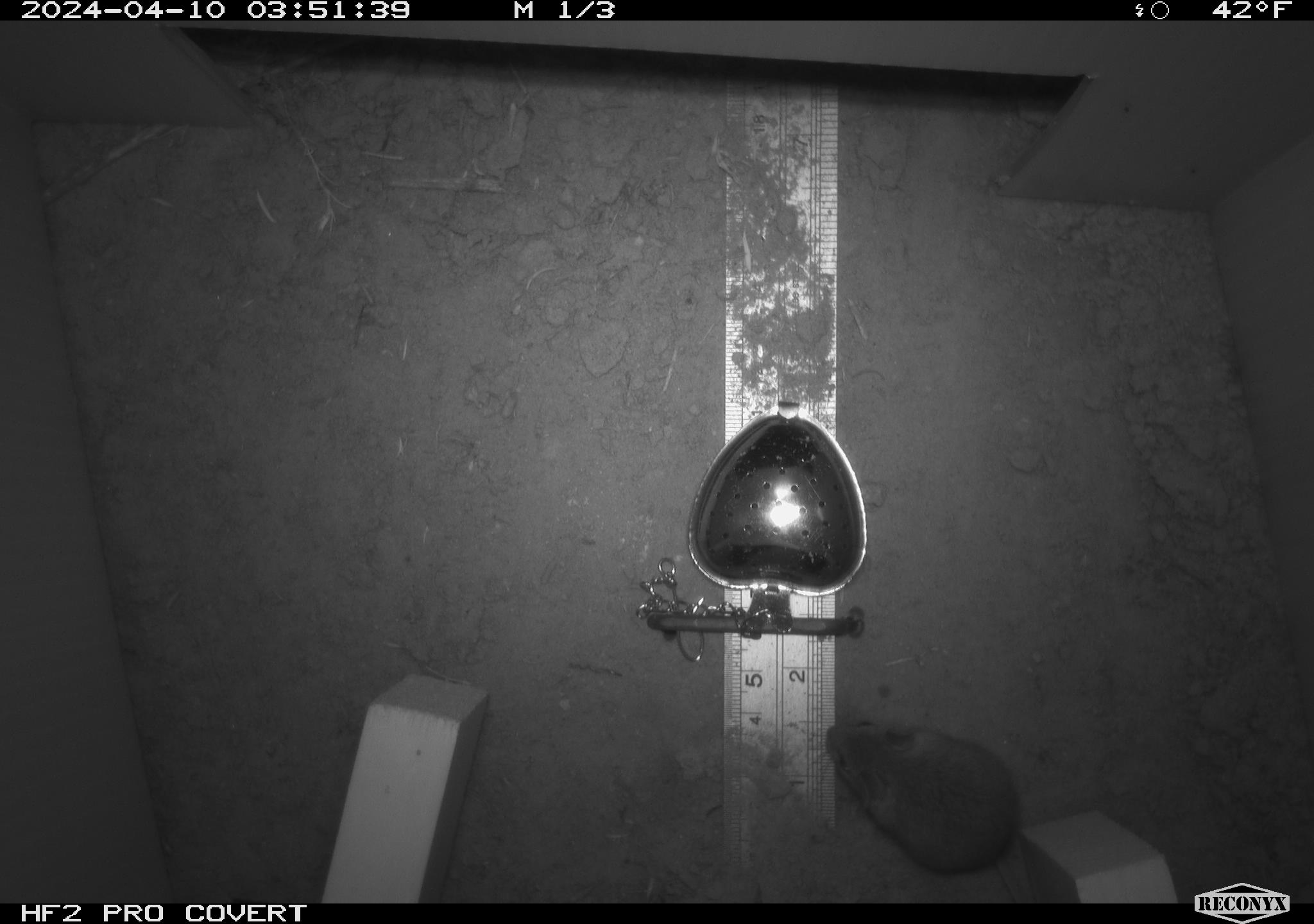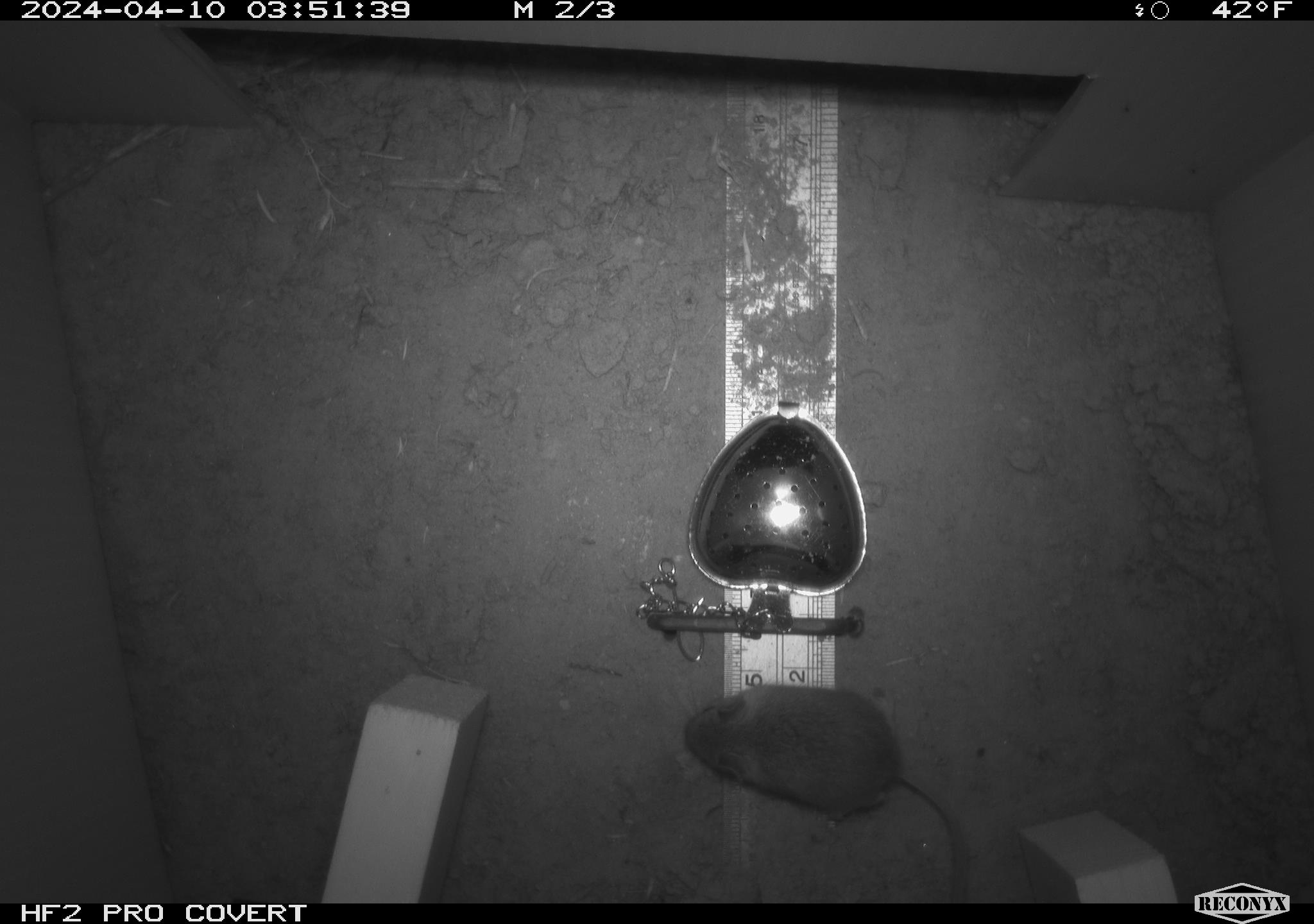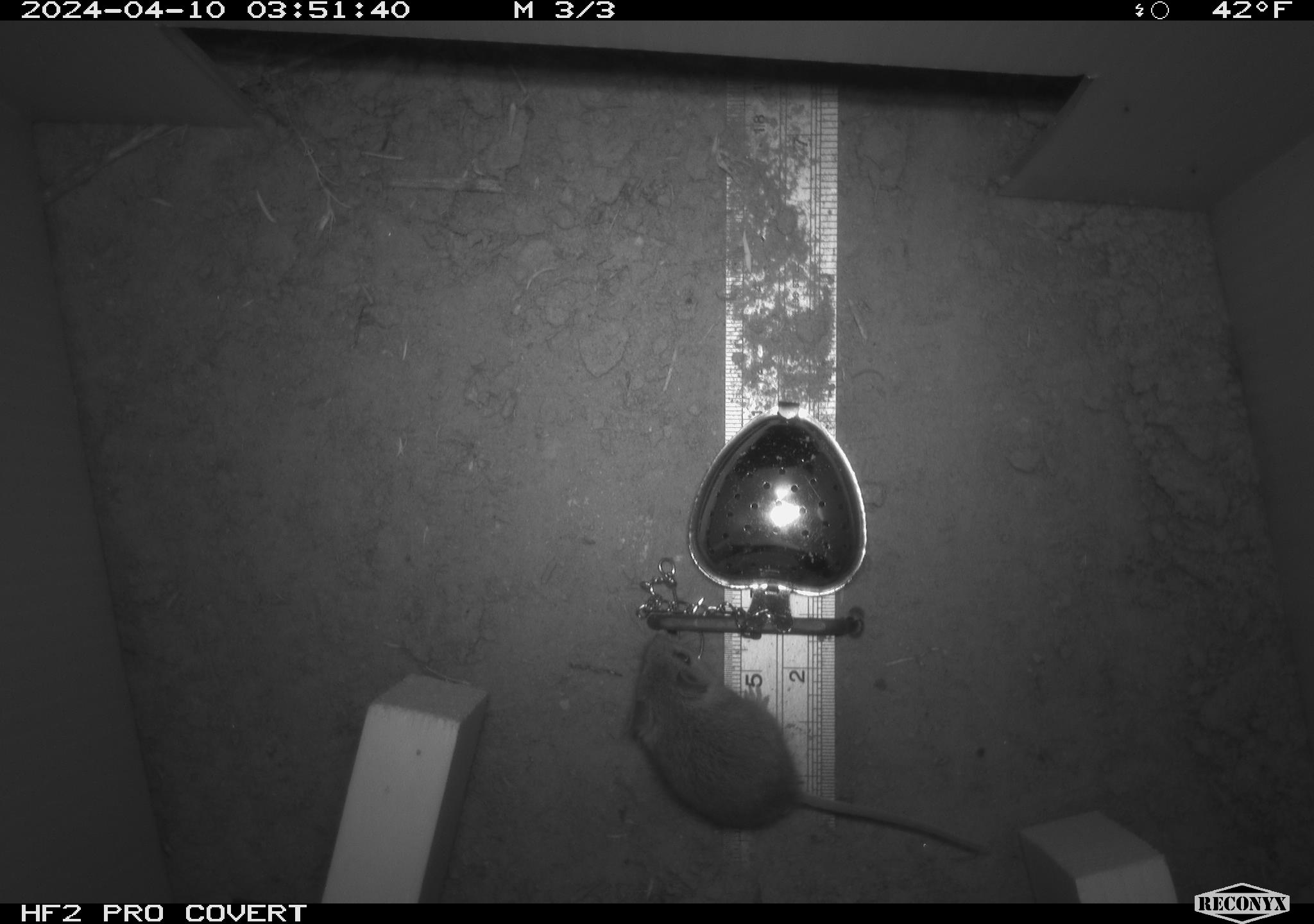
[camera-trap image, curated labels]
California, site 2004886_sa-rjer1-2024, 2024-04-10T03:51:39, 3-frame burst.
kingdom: Animalia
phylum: Chordata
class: Mammalia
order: Rodentia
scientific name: Rodentia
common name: mouse species